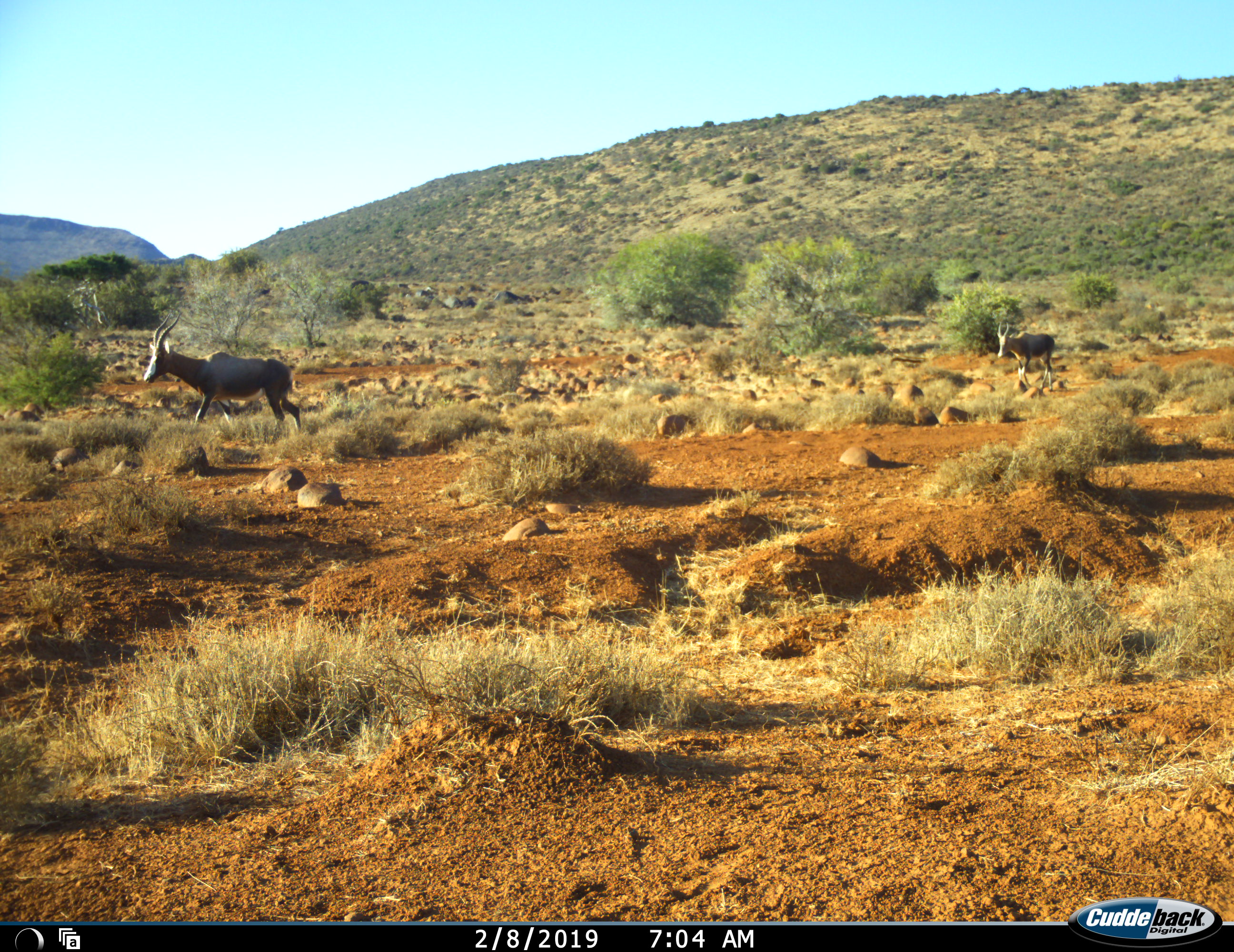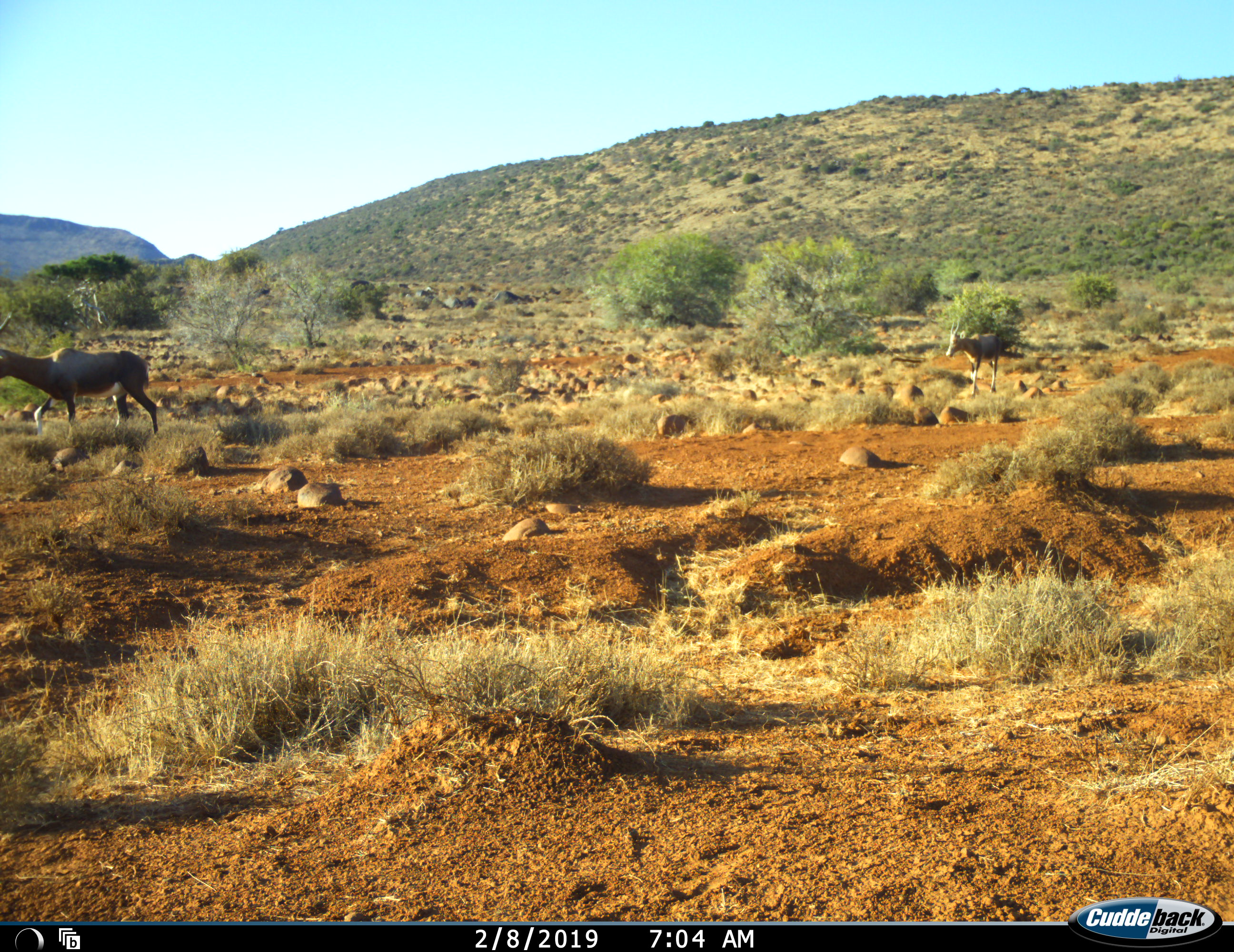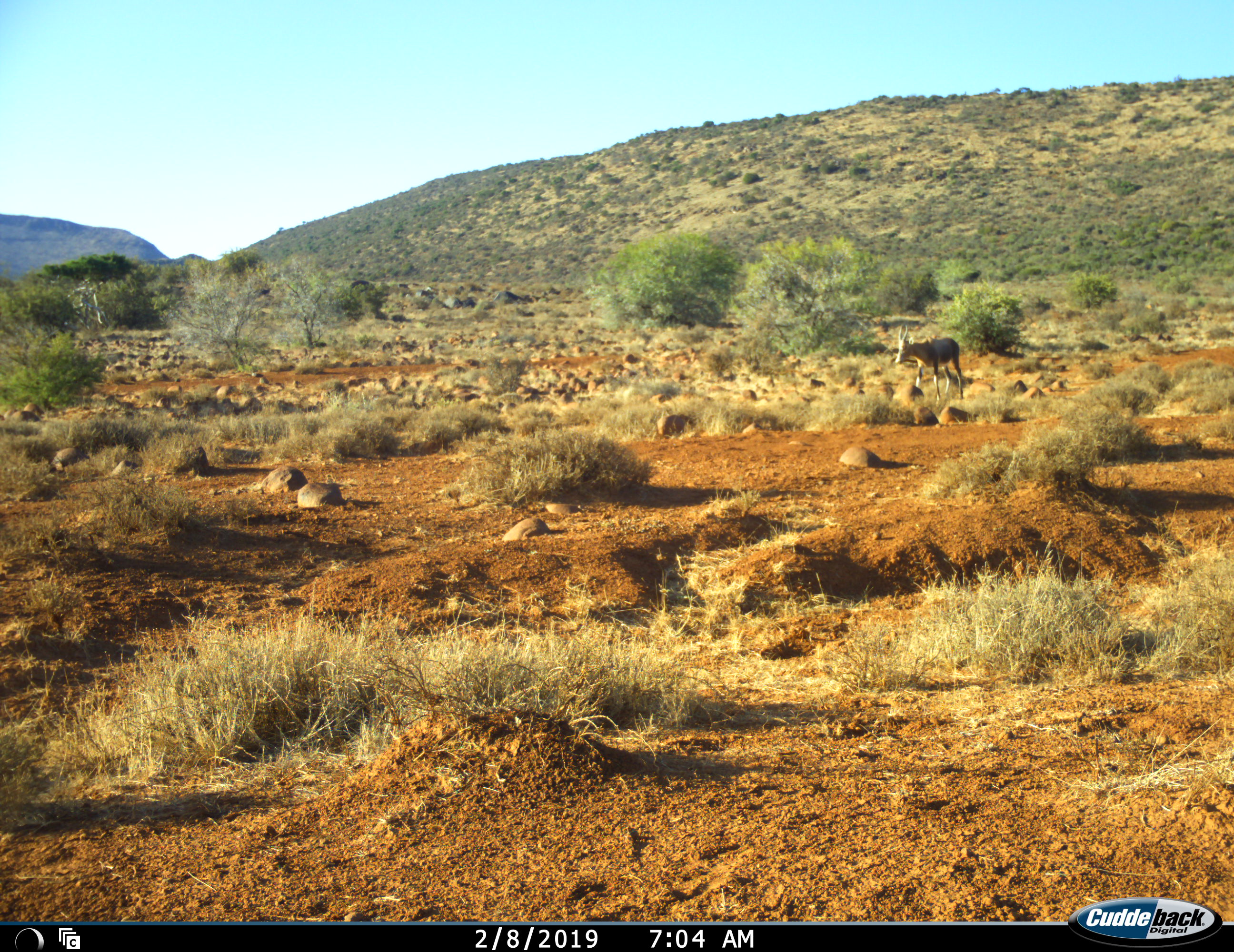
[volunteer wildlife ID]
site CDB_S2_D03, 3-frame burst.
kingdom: Animalia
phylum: Chordata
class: Mammalia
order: Artiodactyla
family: Bovidae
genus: Damaliscus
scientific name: Damaliscus pygargus phillipsi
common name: blesbok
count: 2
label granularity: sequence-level